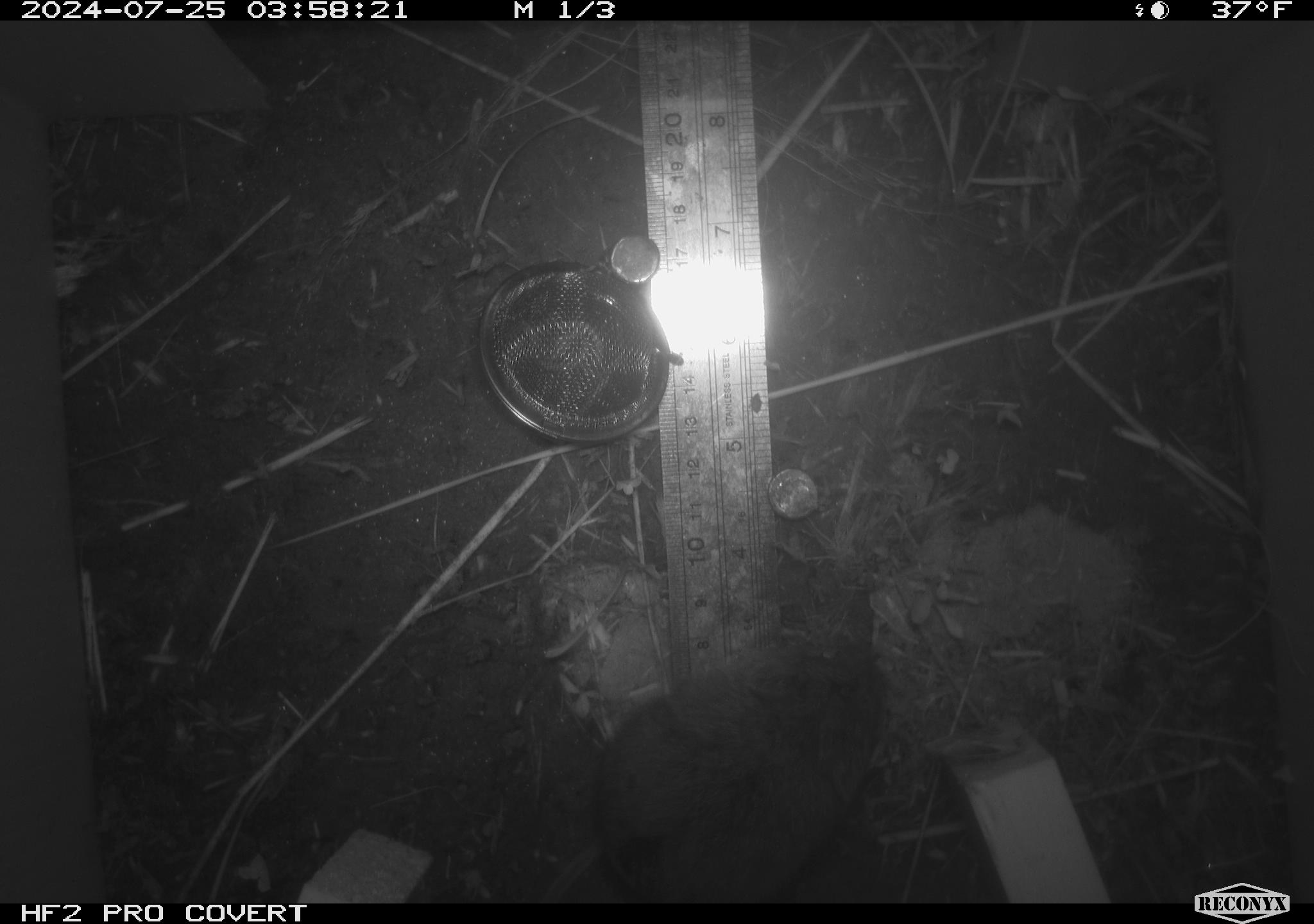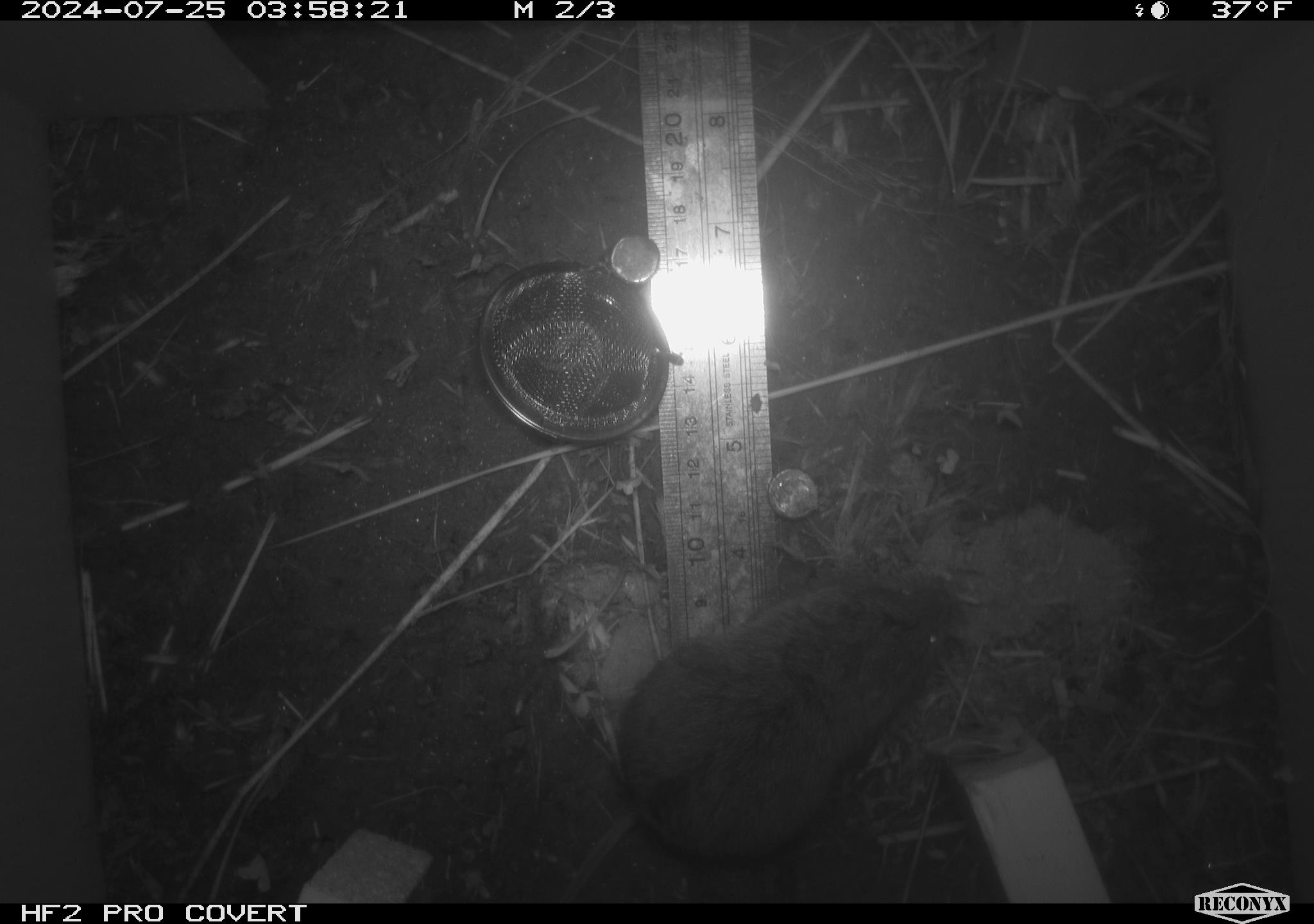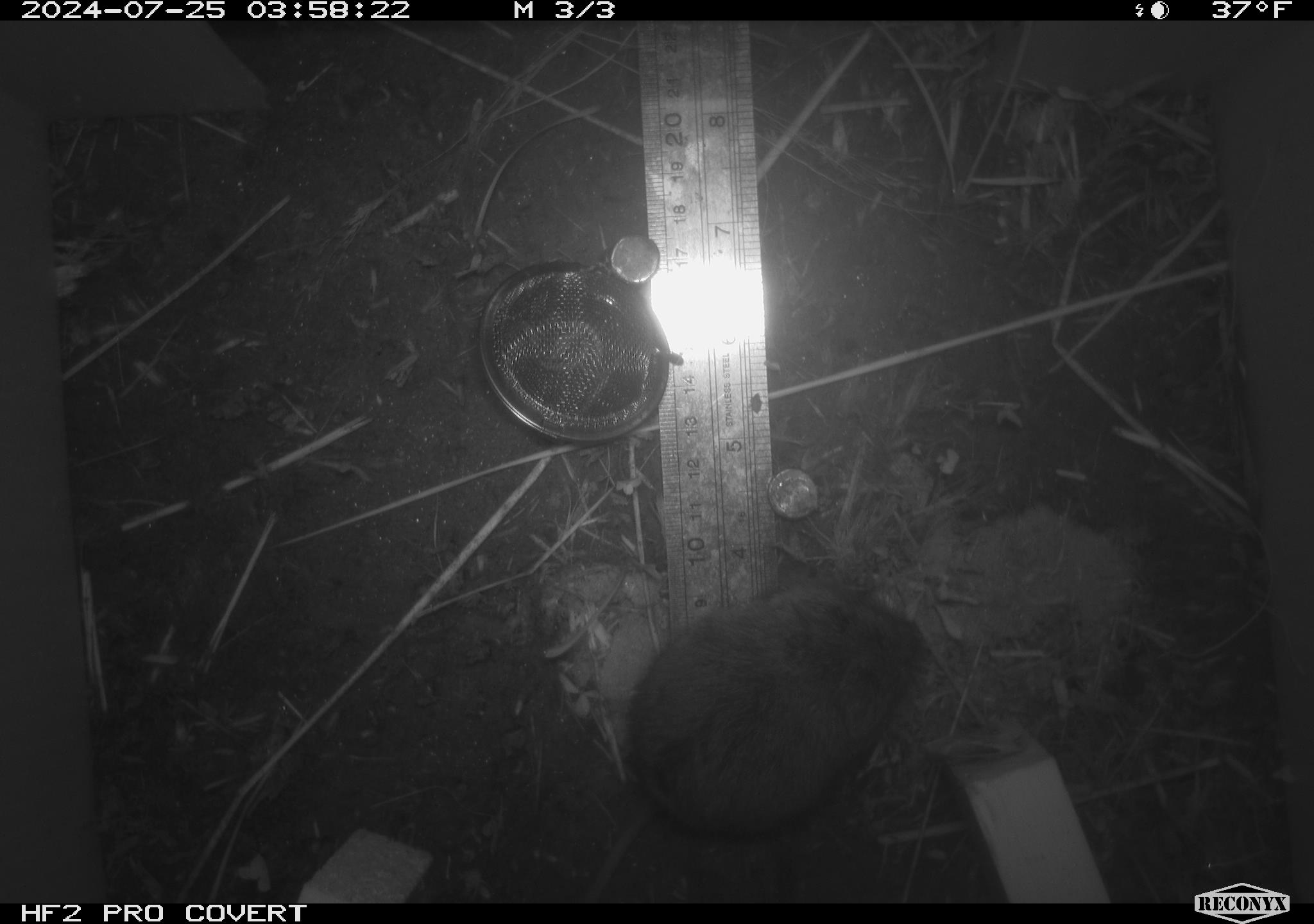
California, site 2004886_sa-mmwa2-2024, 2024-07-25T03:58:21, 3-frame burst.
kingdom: Animalia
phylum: Chordata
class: Mammalia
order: Rodentia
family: Cricetidae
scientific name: Arvicolinae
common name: voles, lemmings, and muskrats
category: arvicolinae subfamily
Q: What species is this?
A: Arvicolinae subfamily (voles, lemmings, and muskrats) (Arvicolinae).